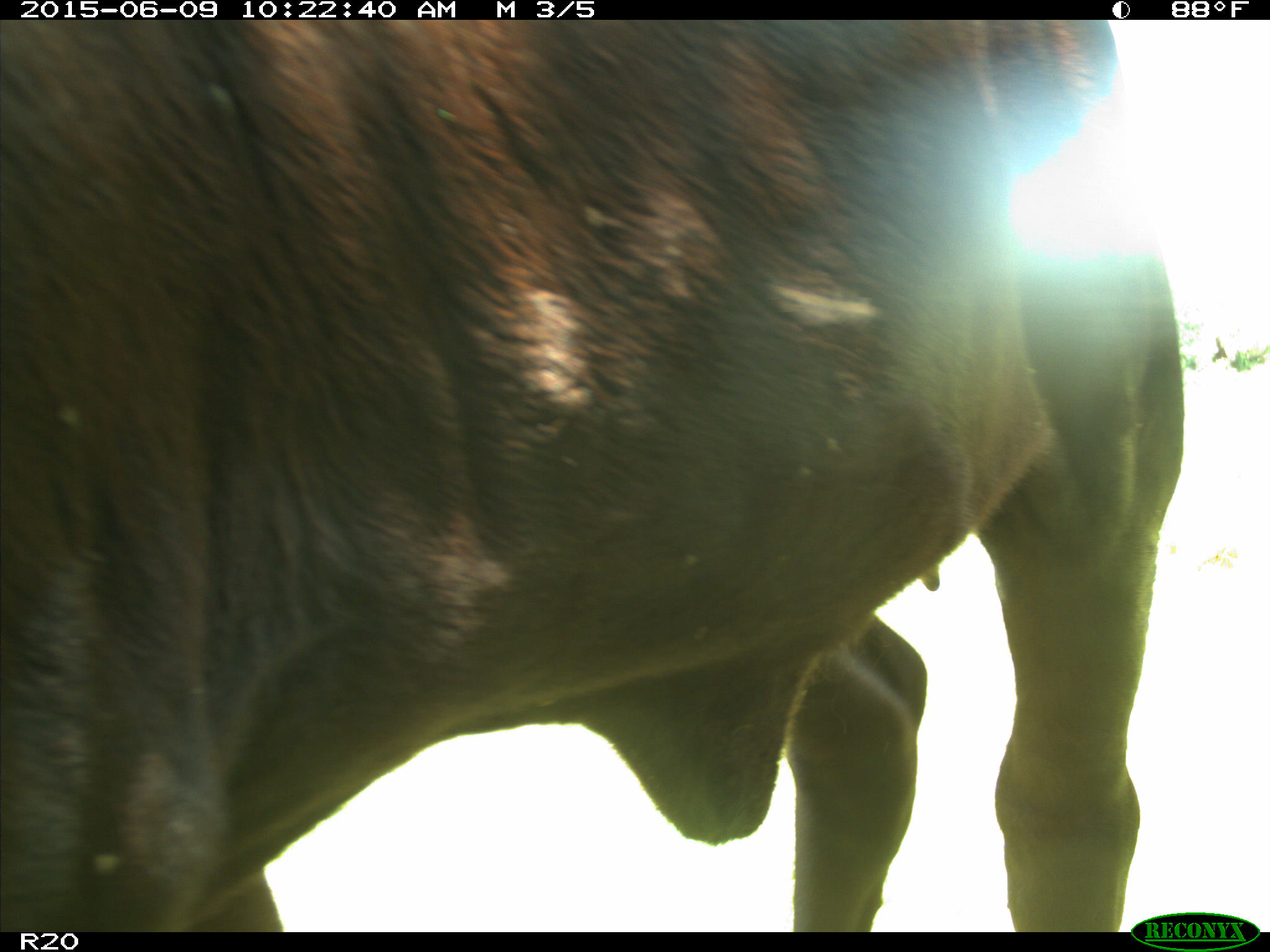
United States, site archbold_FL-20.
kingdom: Animalia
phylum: Chordata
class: Mammalia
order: Artiodactyla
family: Bovidae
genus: Bos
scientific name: Bos taurus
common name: domestic cow